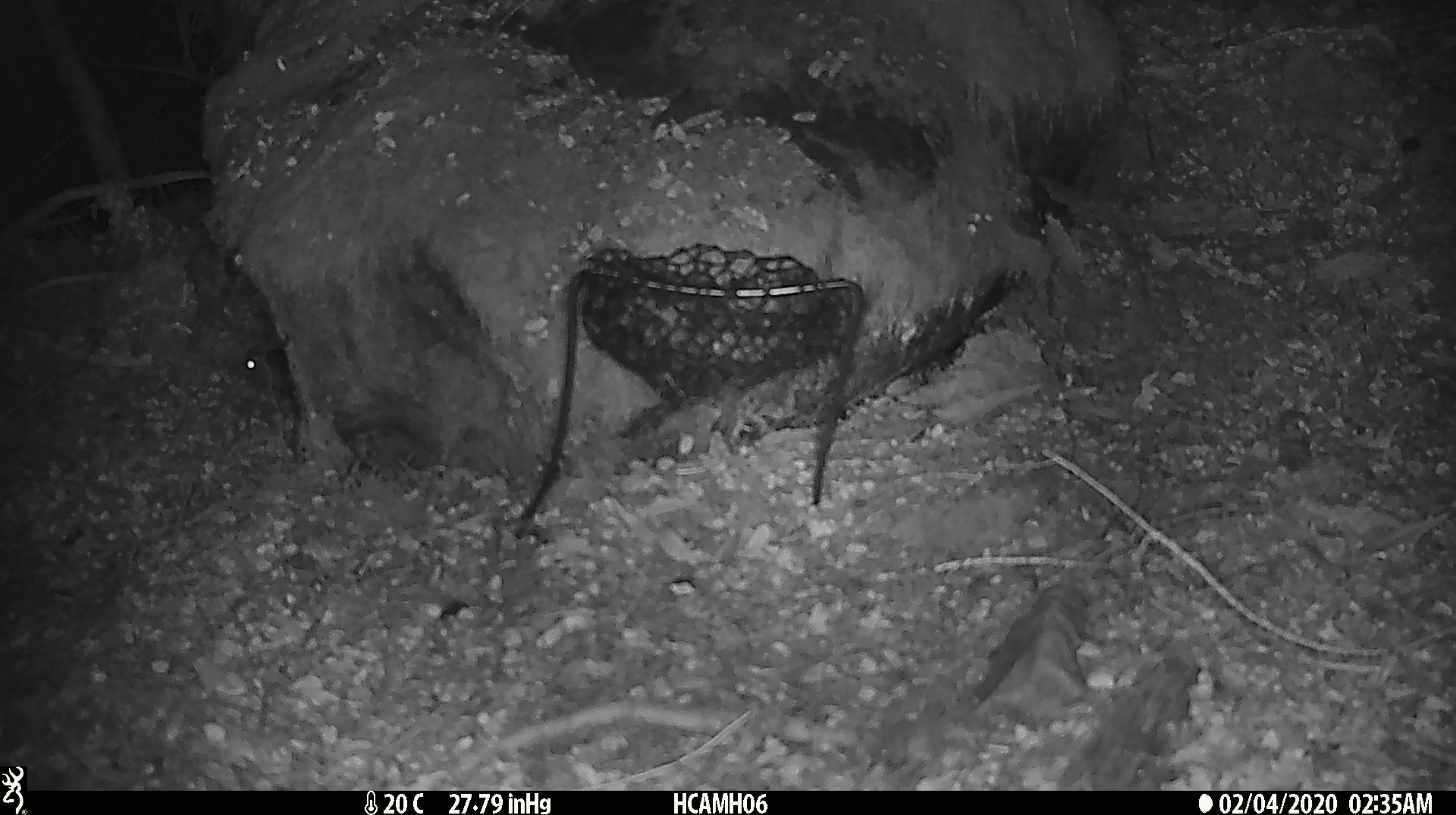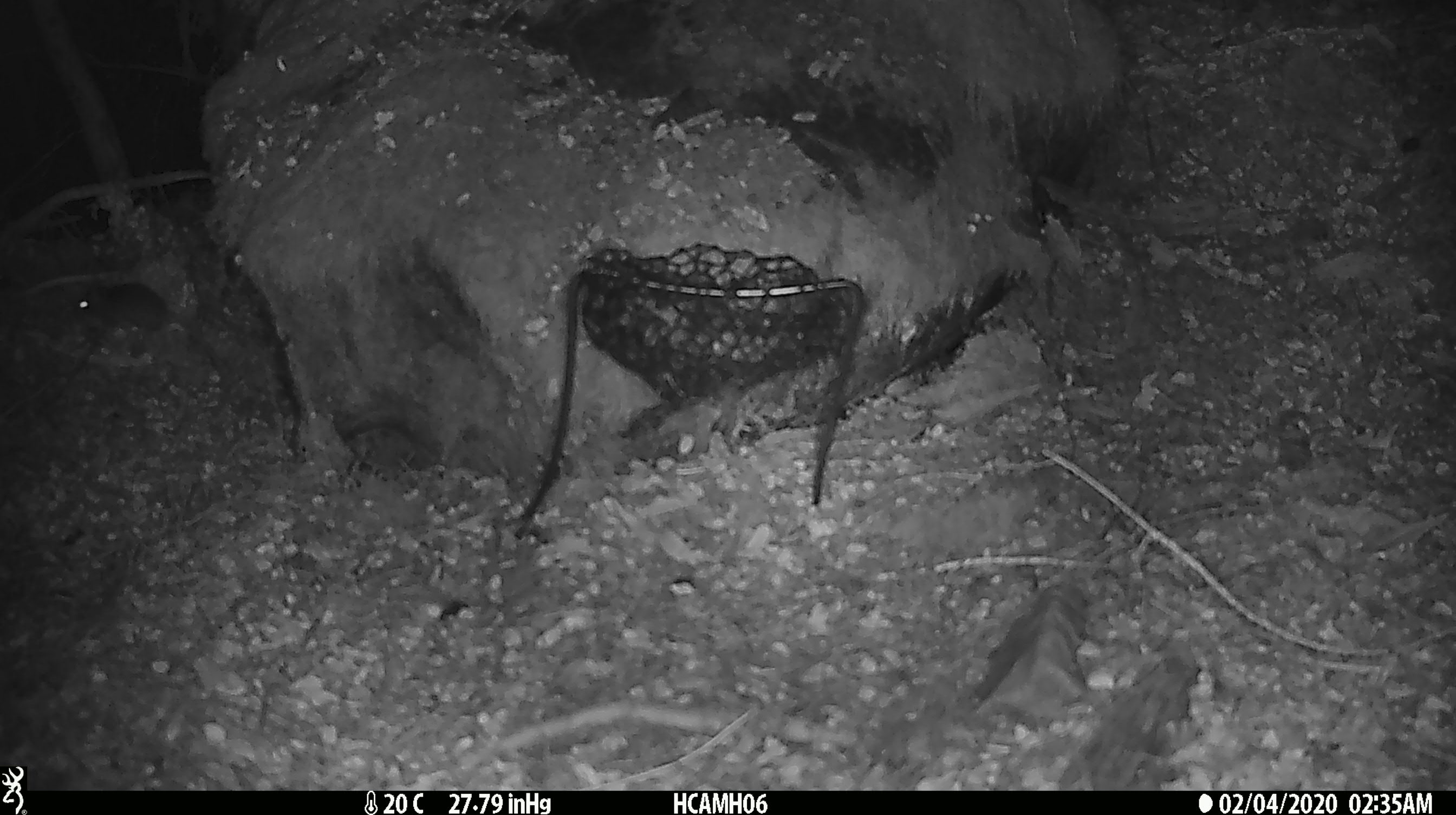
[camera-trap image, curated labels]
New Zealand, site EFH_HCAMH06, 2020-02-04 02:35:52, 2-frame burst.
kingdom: Animalia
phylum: Chordata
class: Mammalia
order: Rodentia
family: Muridae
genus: Mus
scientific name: Mus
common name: mouse